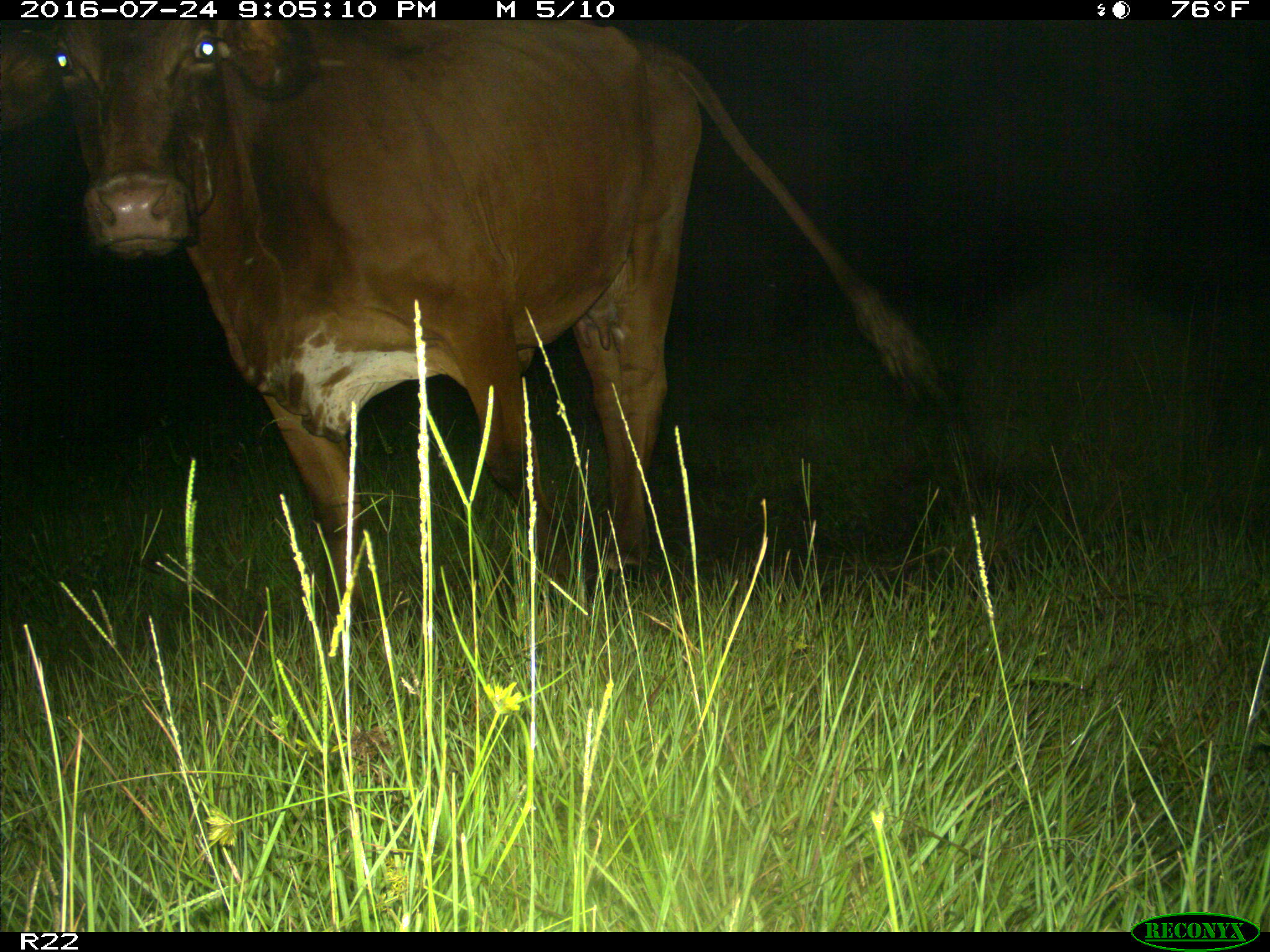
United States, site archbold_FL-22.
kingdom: Animalia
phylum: Chordata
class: Mammalia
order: Artiodactyla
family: Bovidae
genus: Bos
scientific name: Bos taurus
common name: domestic cow